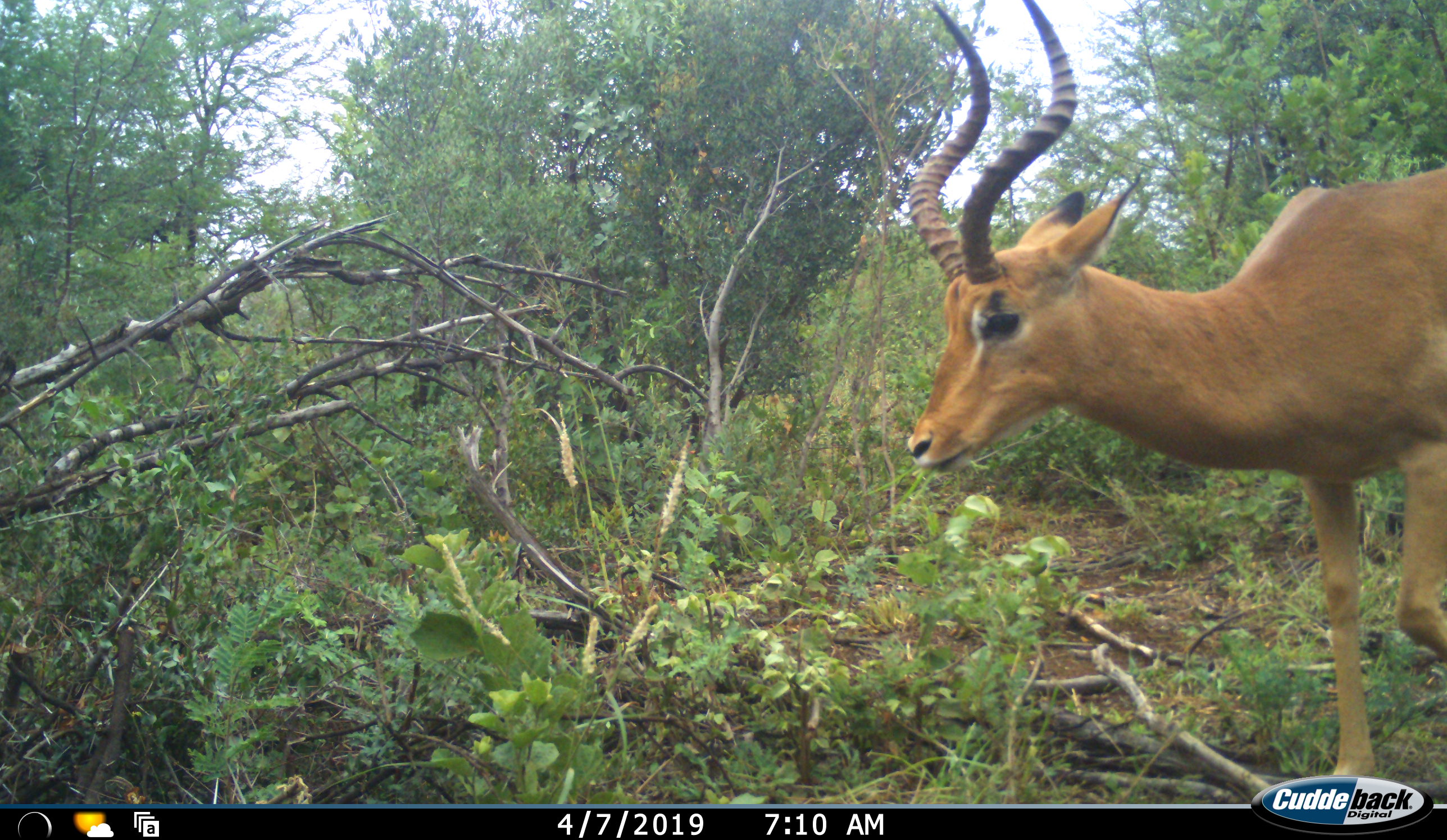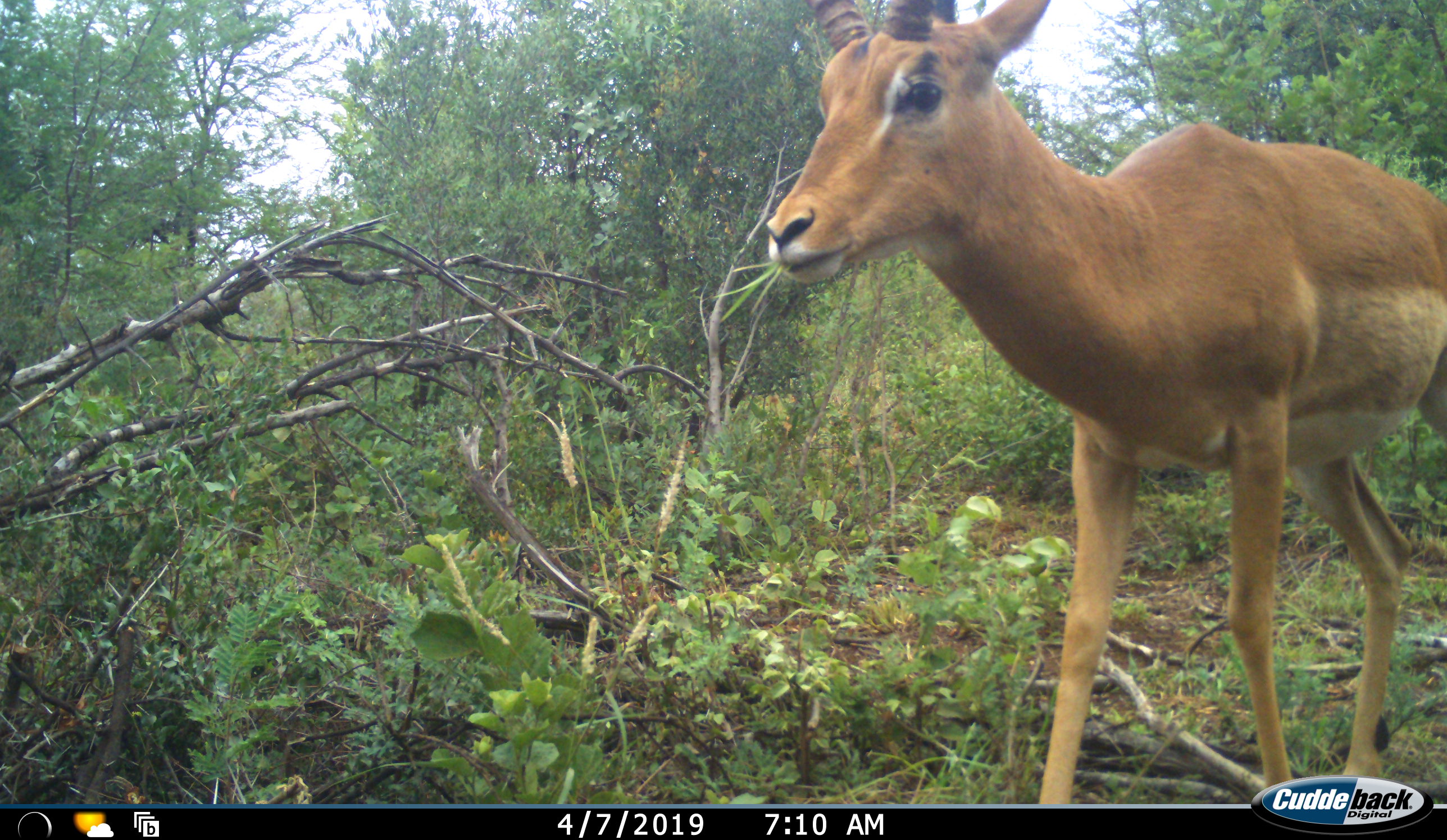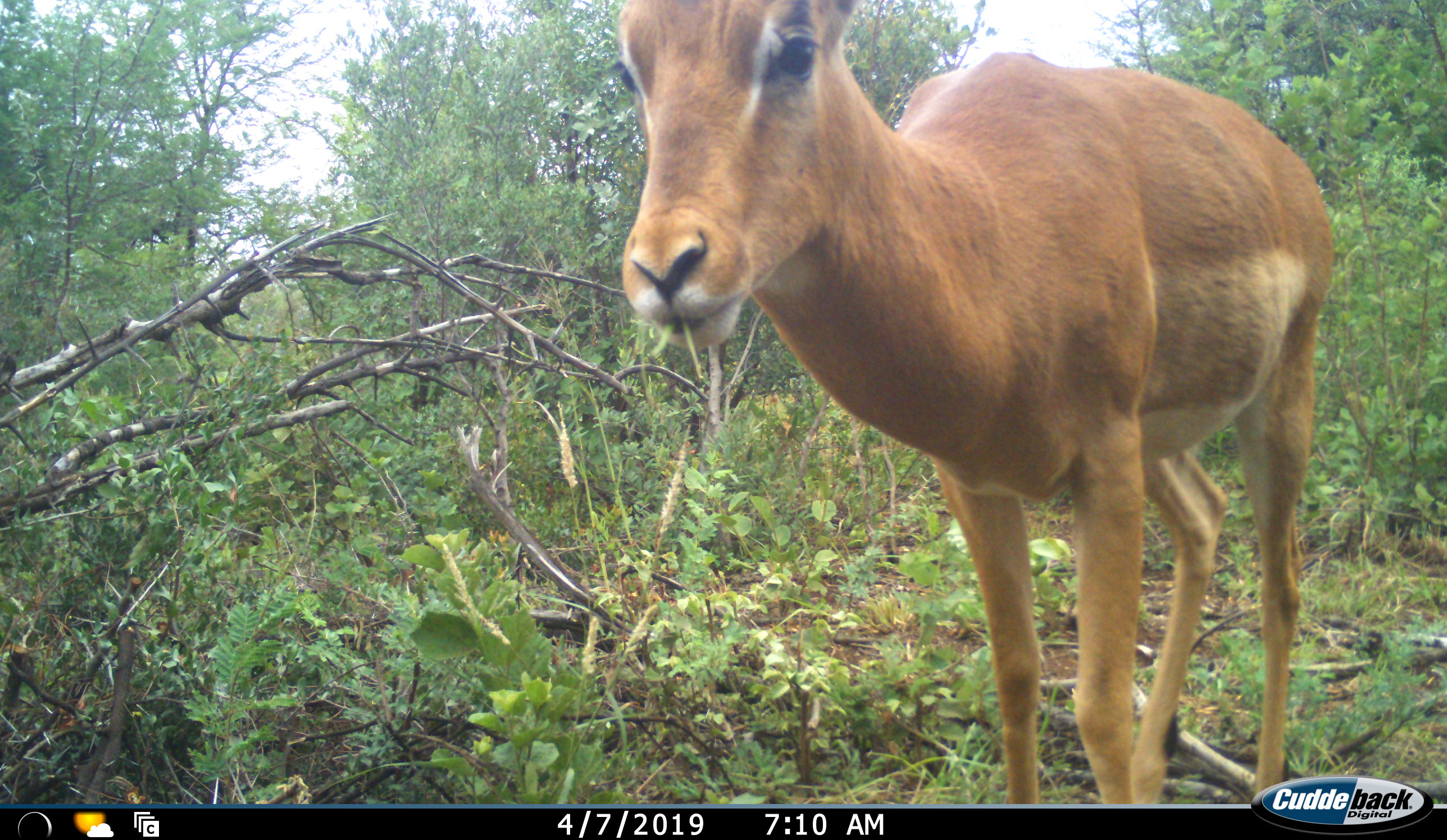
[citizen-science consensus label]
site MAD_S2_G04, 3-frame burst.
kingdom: Animalia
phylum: Chordata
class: Mammalia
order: Artiodactyla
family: Bovidae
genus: Aepyceros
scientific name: Aepyceros melampus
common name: impala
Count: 1.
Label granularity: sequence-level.